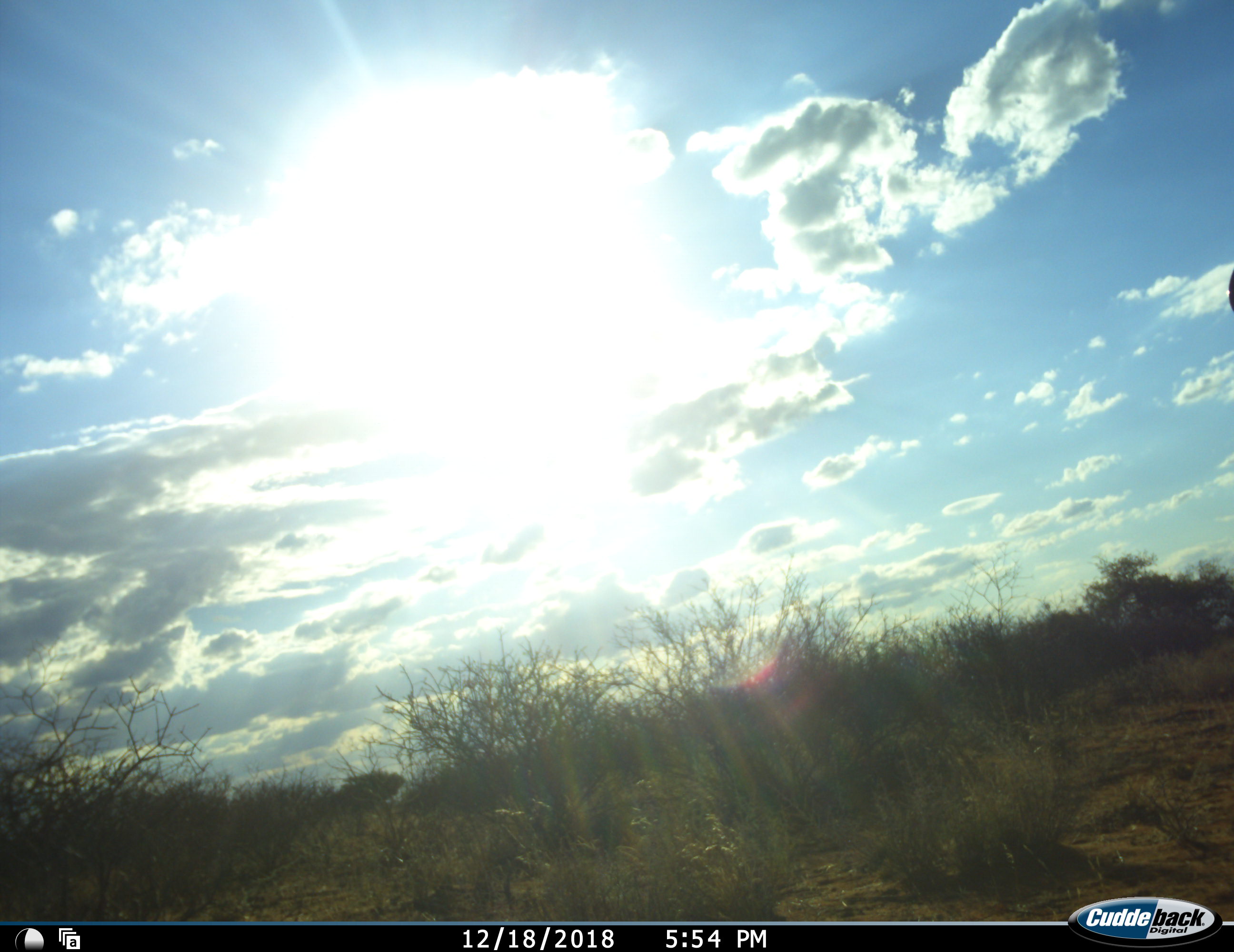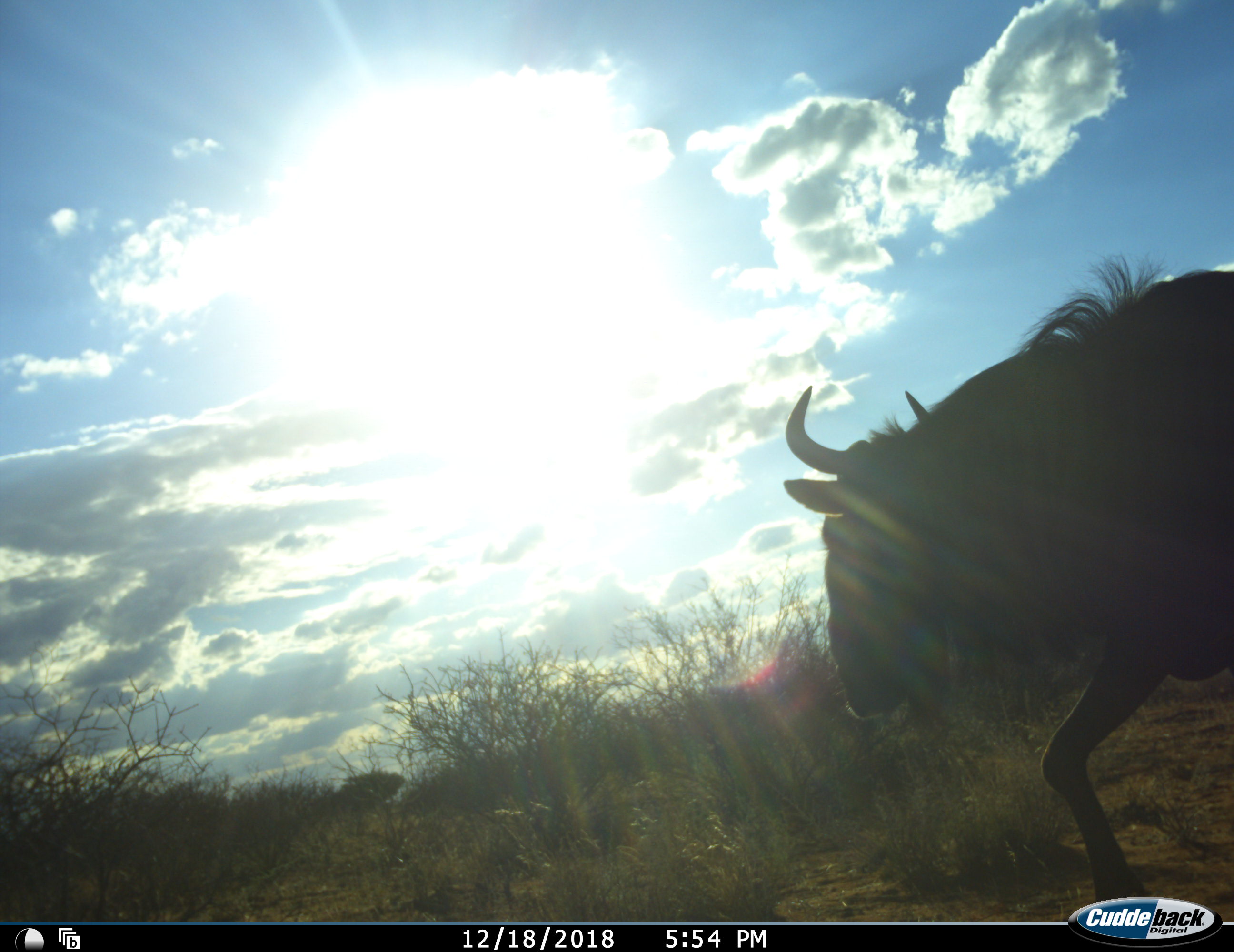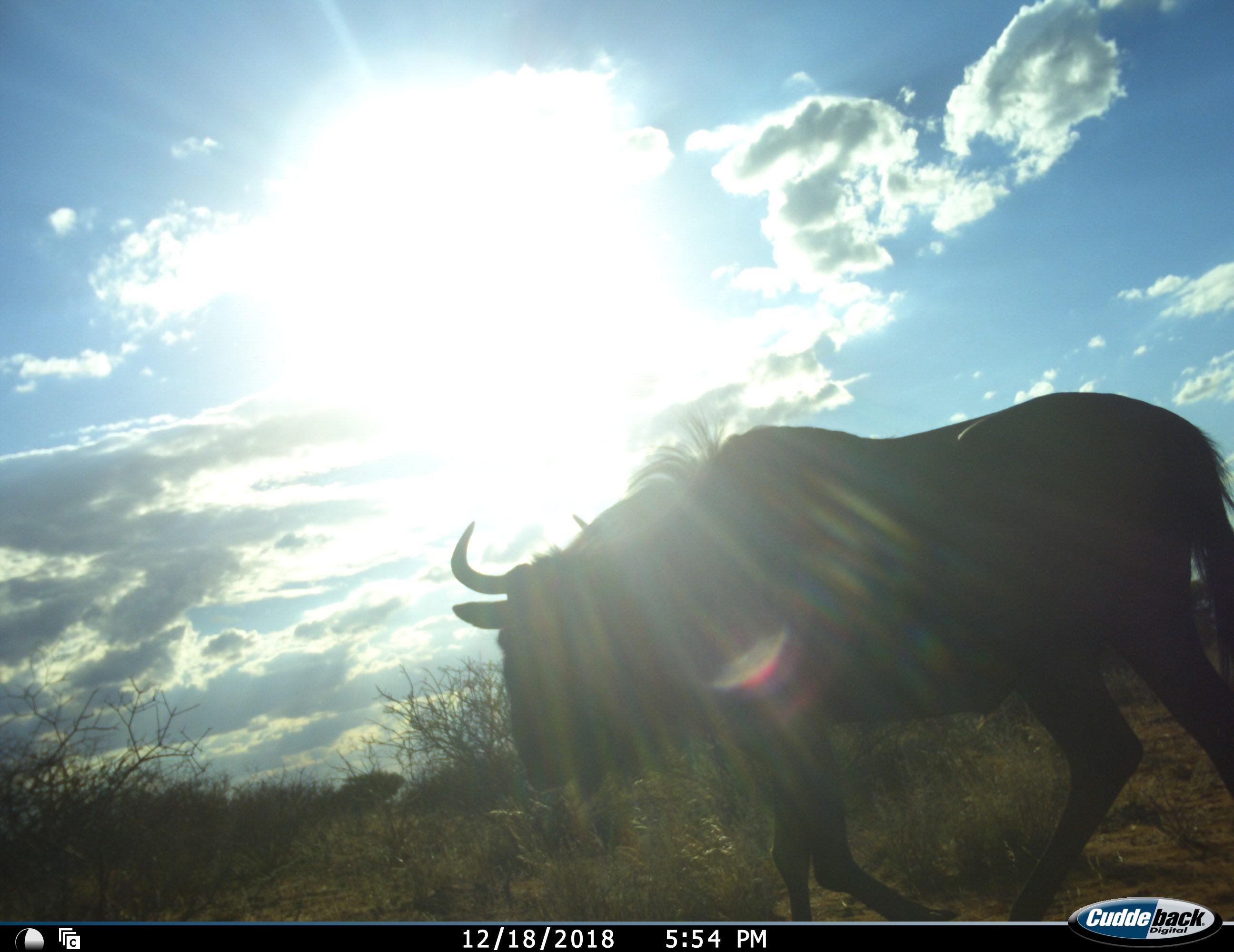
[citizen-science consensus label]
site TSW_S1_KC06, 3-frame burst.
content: unidentified animal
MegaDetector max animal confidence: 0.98